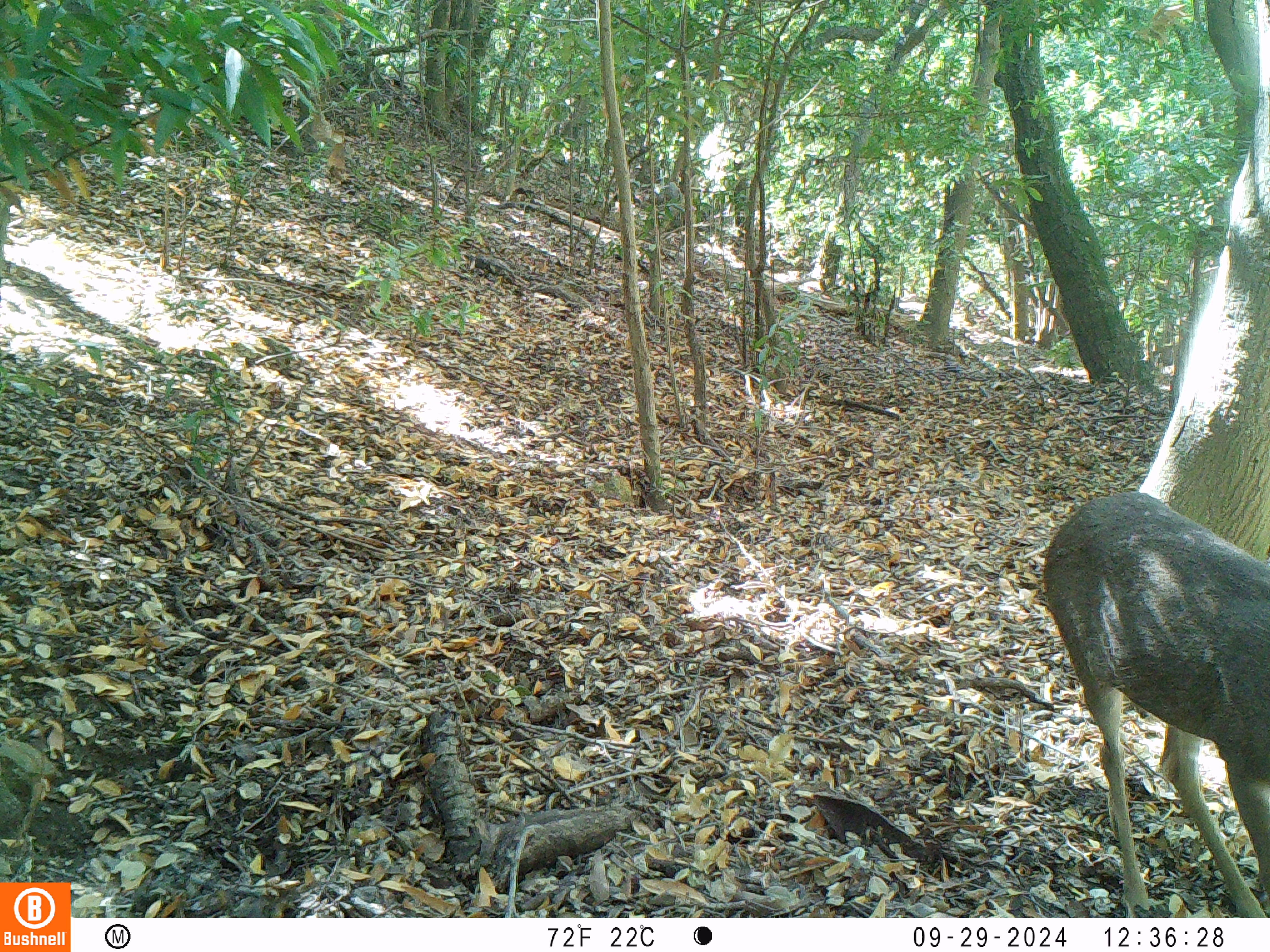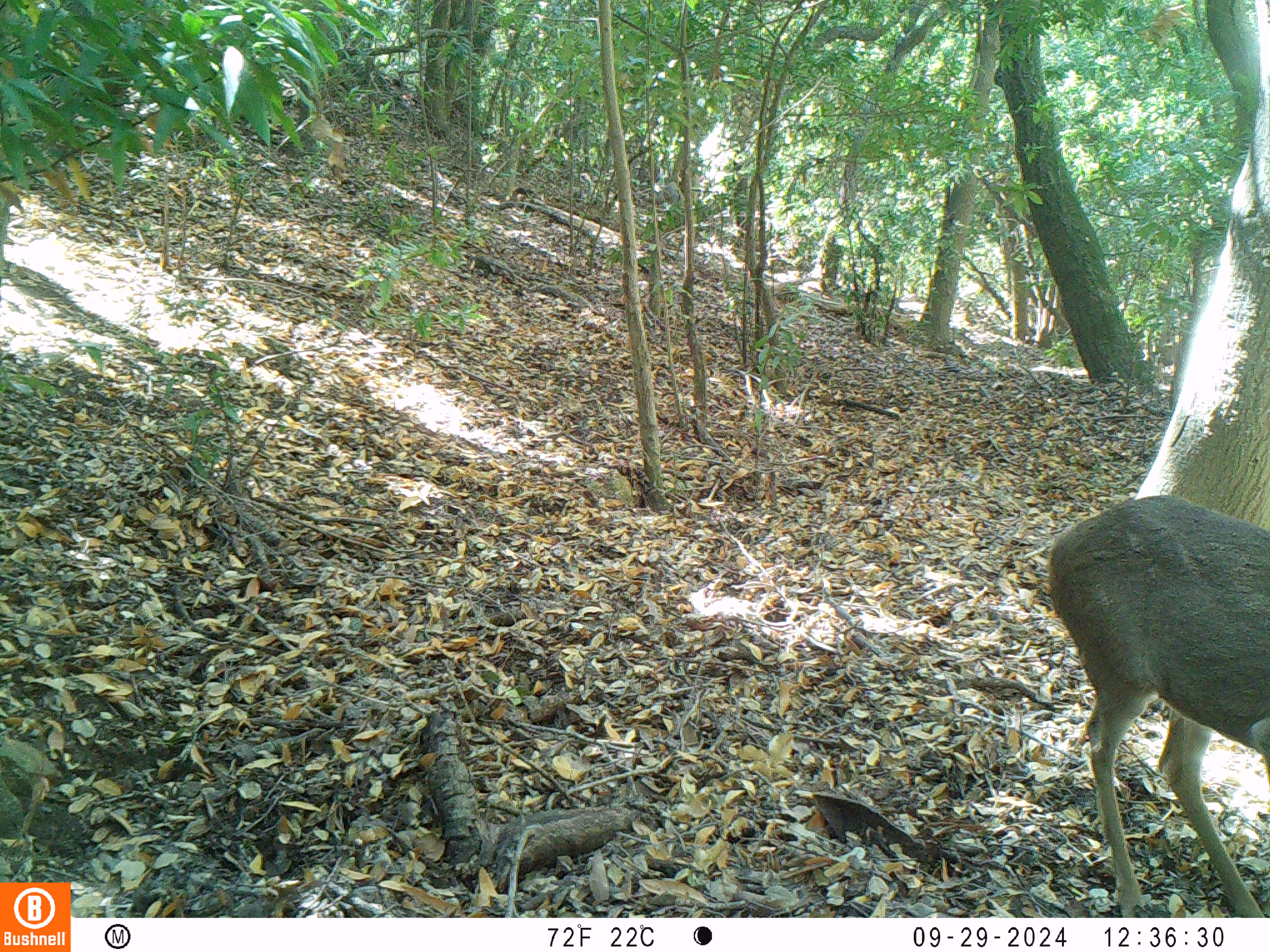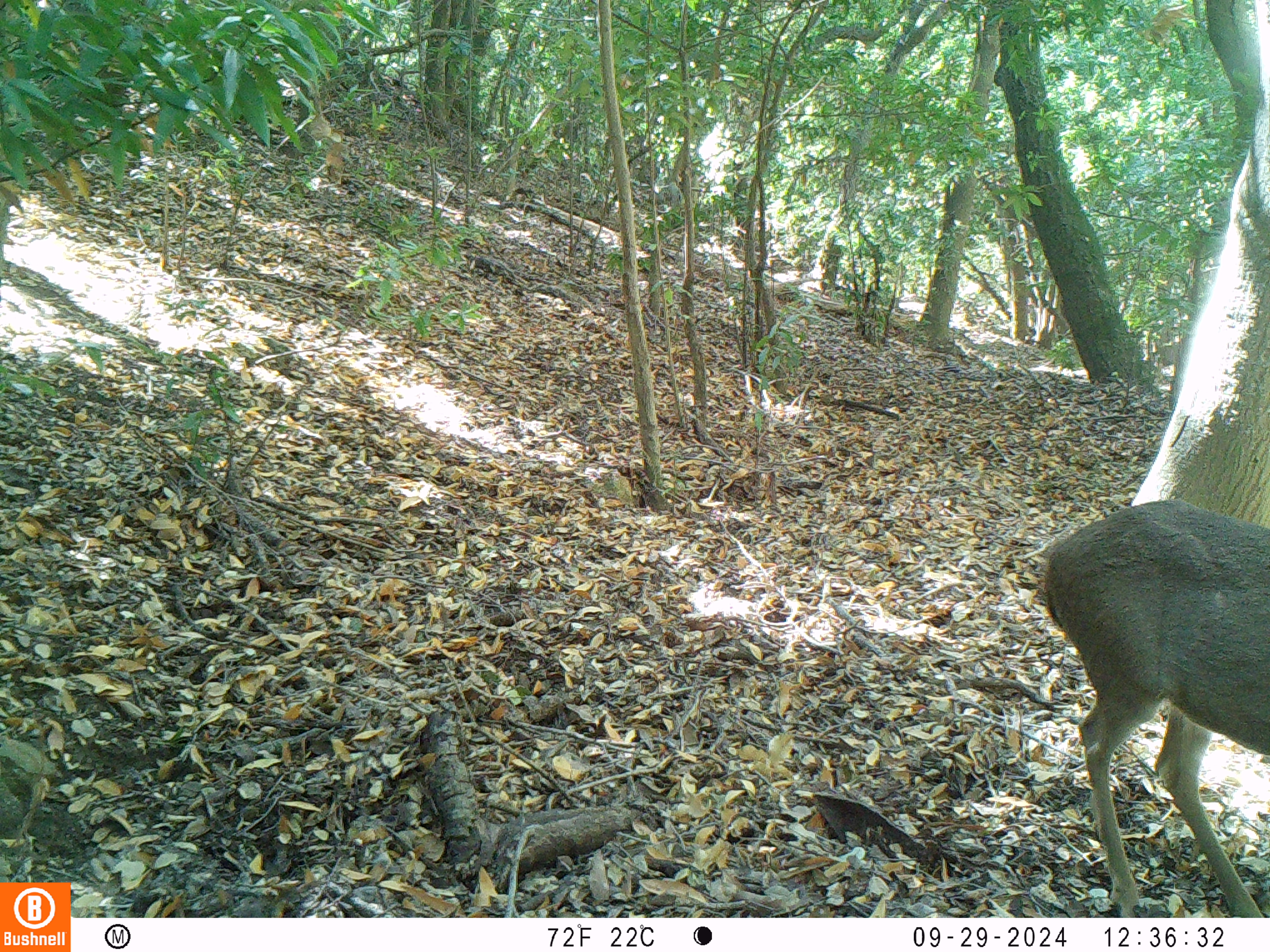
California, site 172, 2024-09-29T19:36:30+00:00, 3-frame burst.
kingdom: Animalia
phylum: Chordata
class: Mammalia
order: Artiodactyla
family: Cervidae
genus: Odocoileus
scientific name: Odocoileus hemionus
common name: mule deer